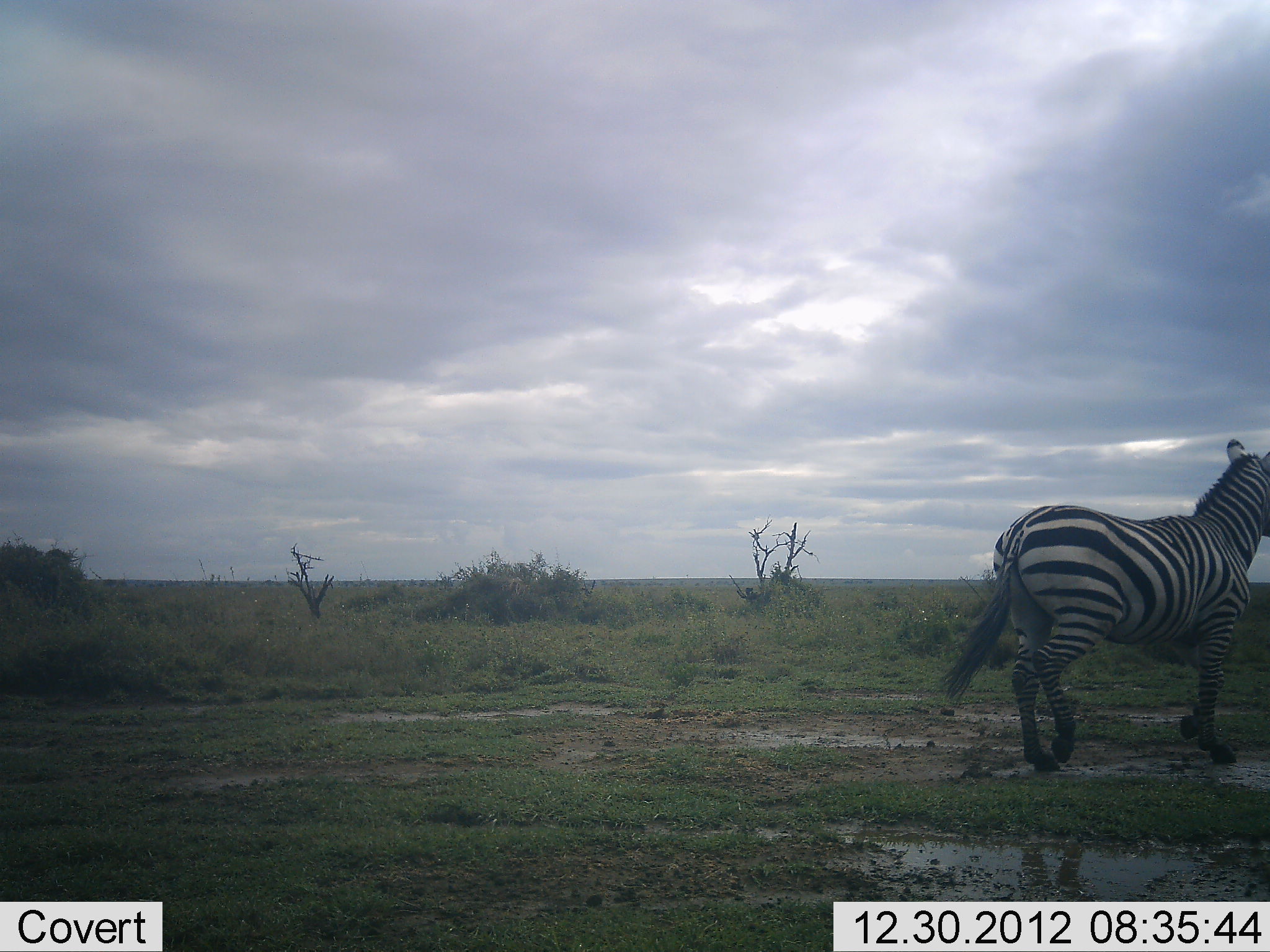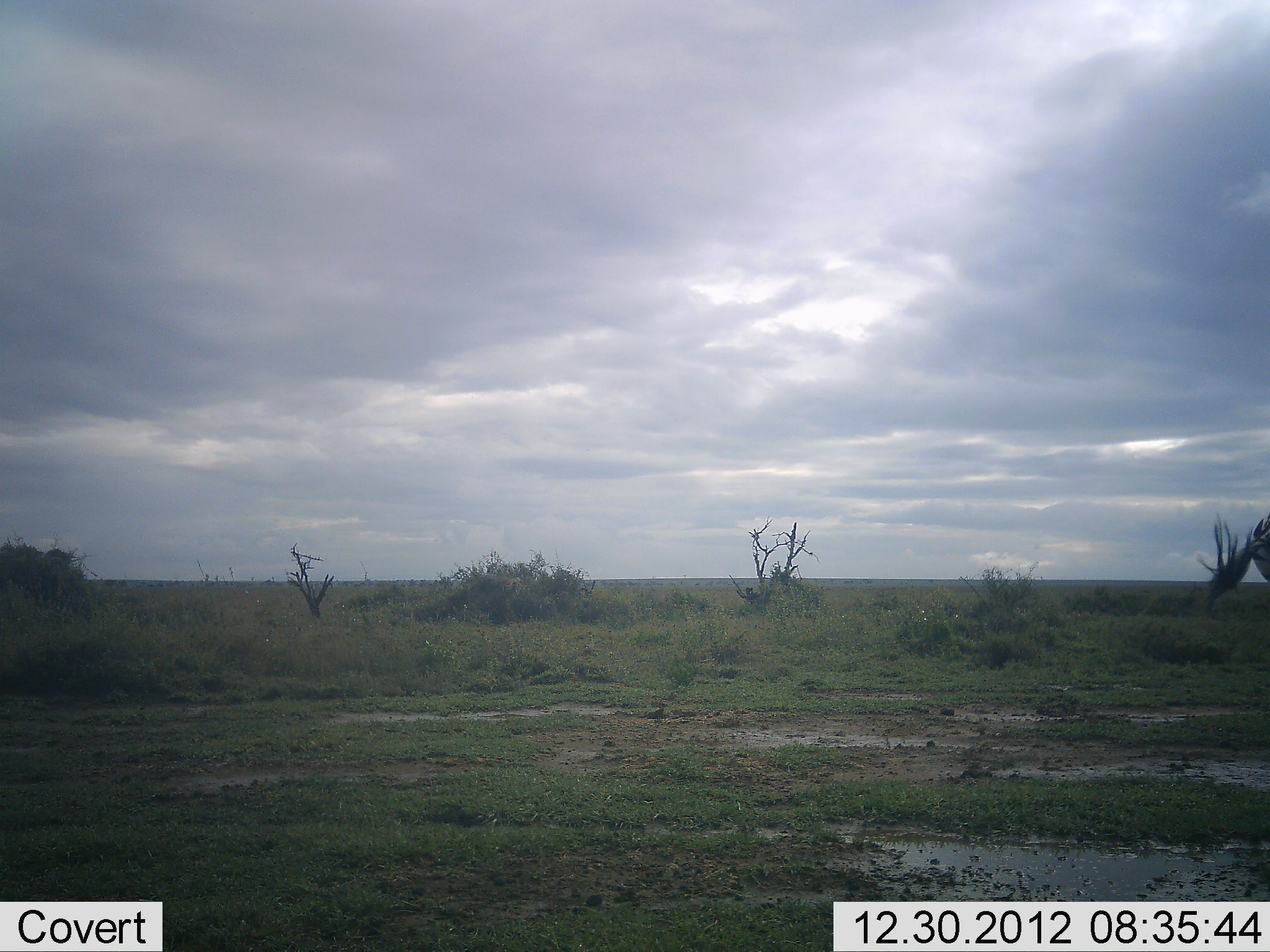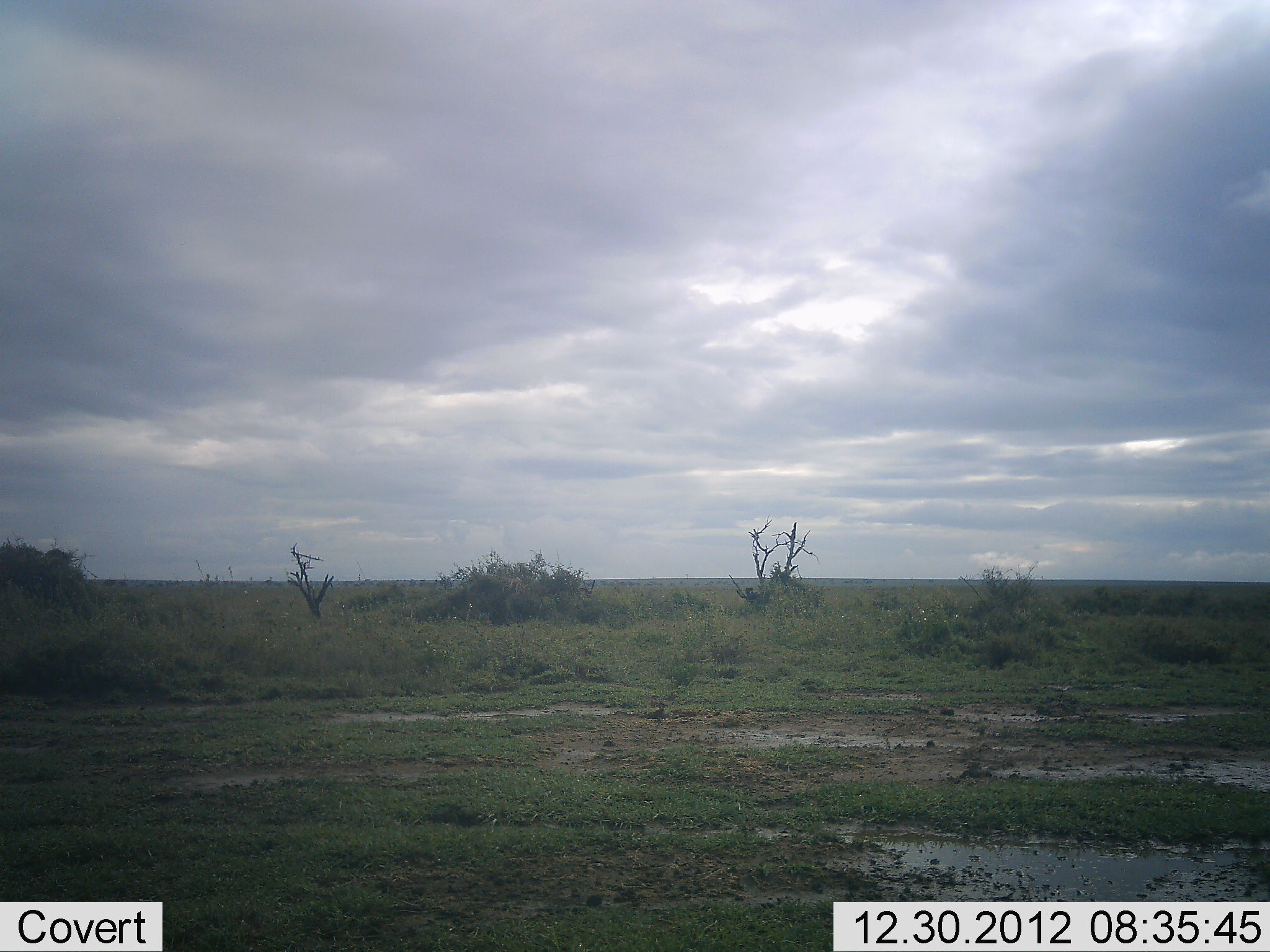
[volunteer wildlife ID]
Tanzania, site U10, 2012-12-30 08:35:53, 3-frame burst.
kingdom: Animalia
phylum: Chordata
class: Mammalia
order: Perissodactyla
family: Equidae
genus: Equus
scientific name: Equus quagga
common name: plains zebra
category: zebra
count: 1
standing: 0%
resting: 0%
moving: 100%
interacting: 0%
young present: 0%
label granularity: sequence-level